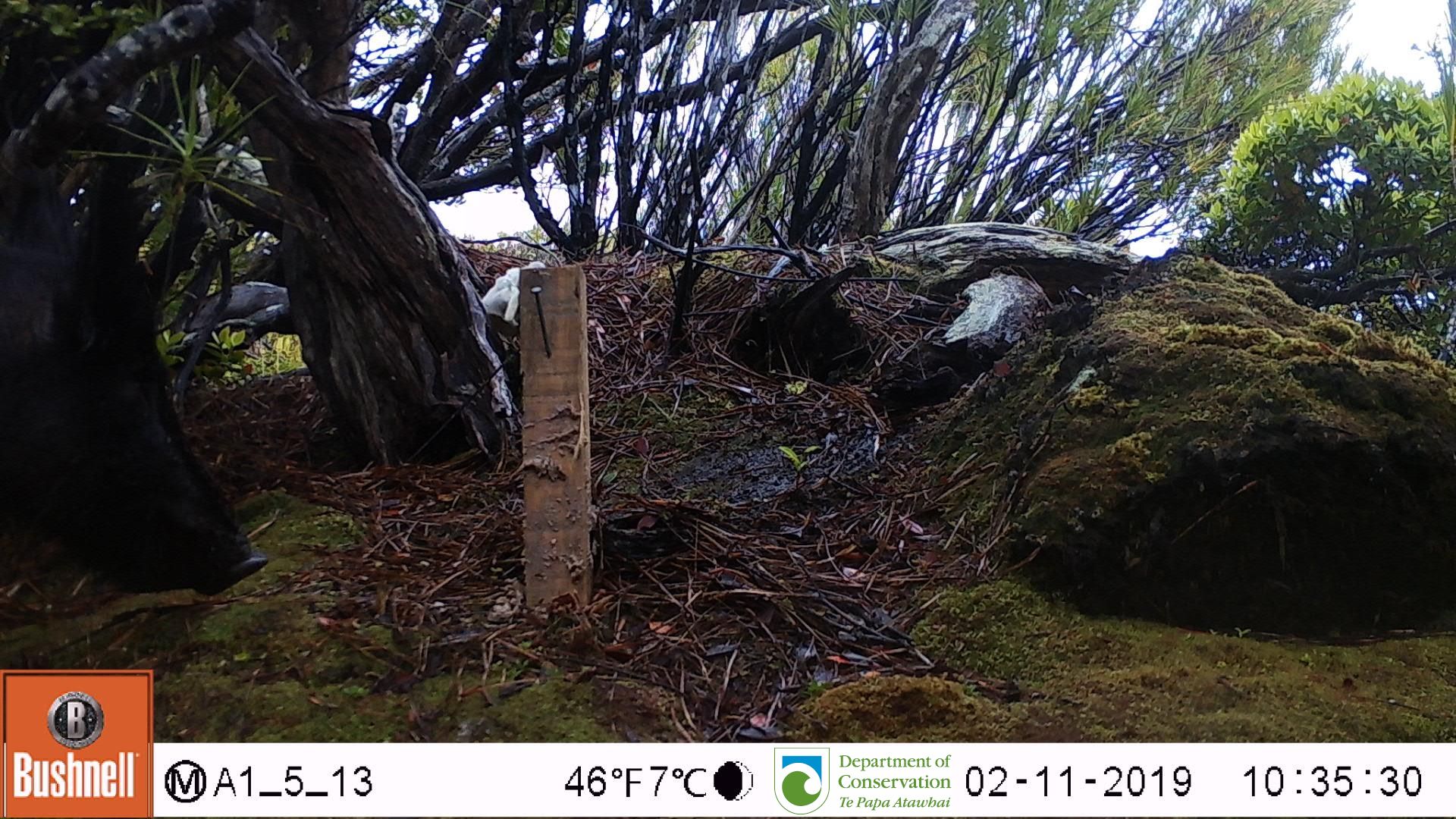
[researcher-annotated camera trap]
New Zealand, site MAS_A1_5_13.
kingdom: Animalia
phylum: Chordata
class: Mammalia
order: Artiodactyla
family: Suidae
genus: Sus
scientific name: Sus scrofa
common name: pig